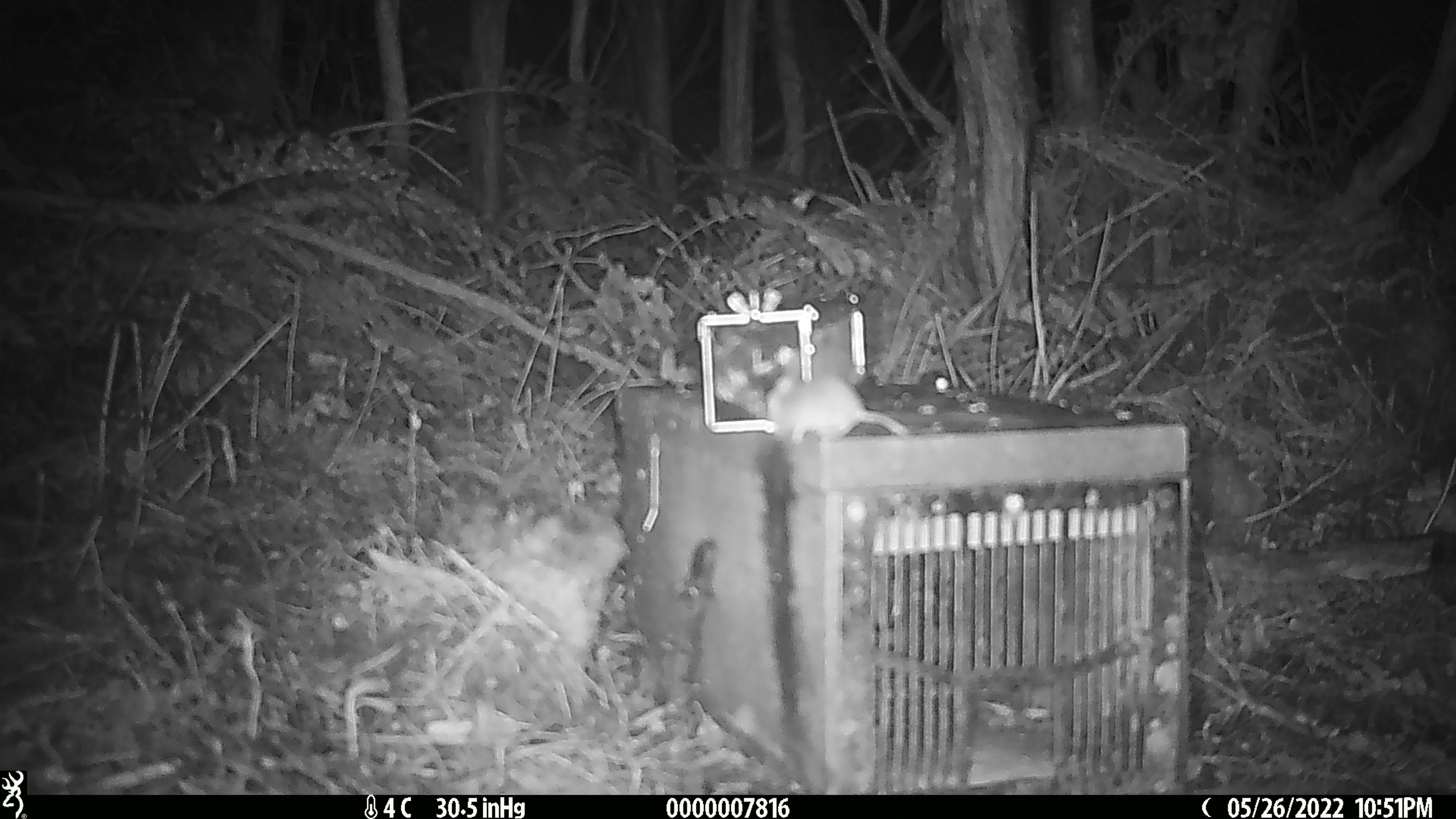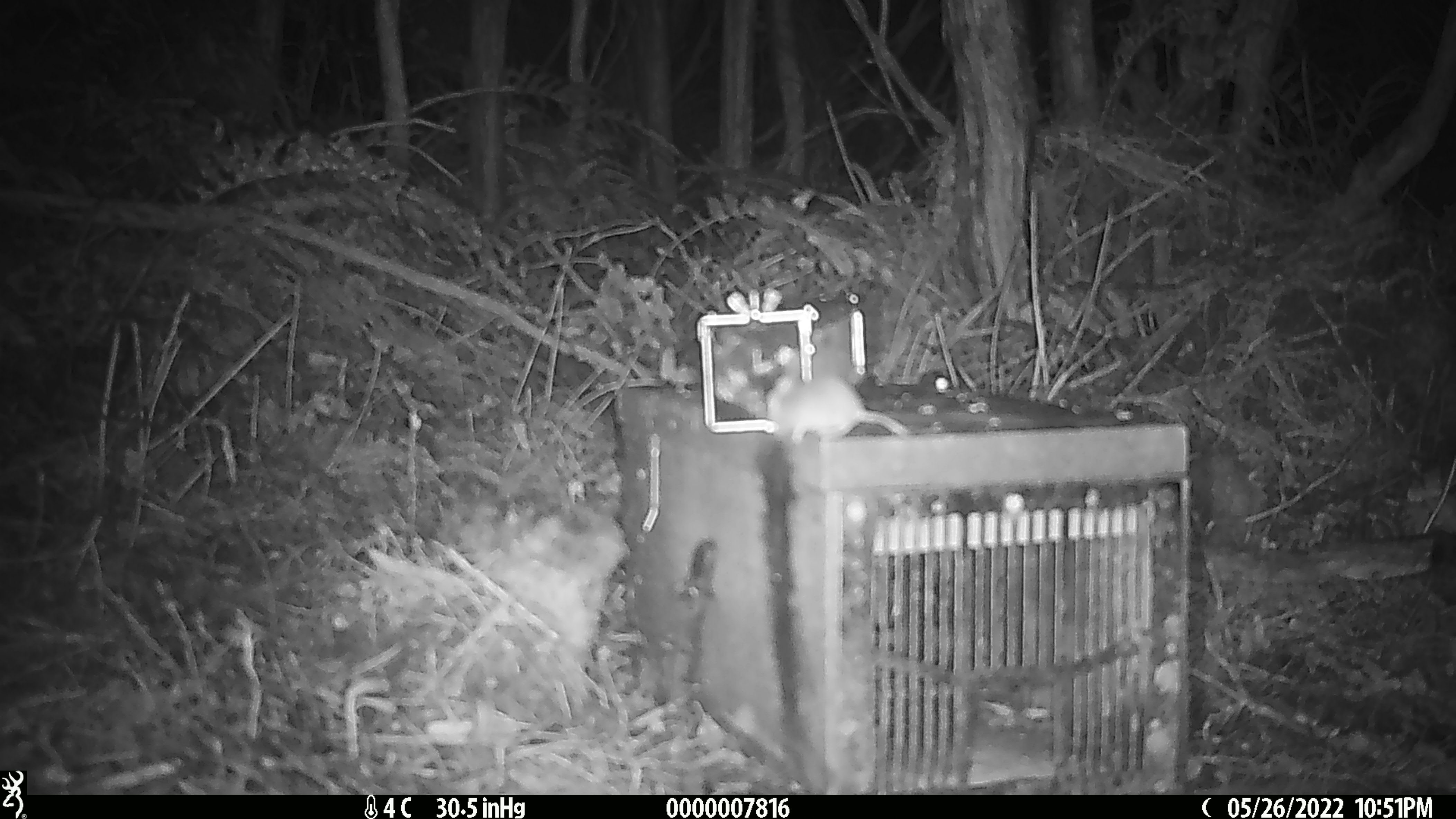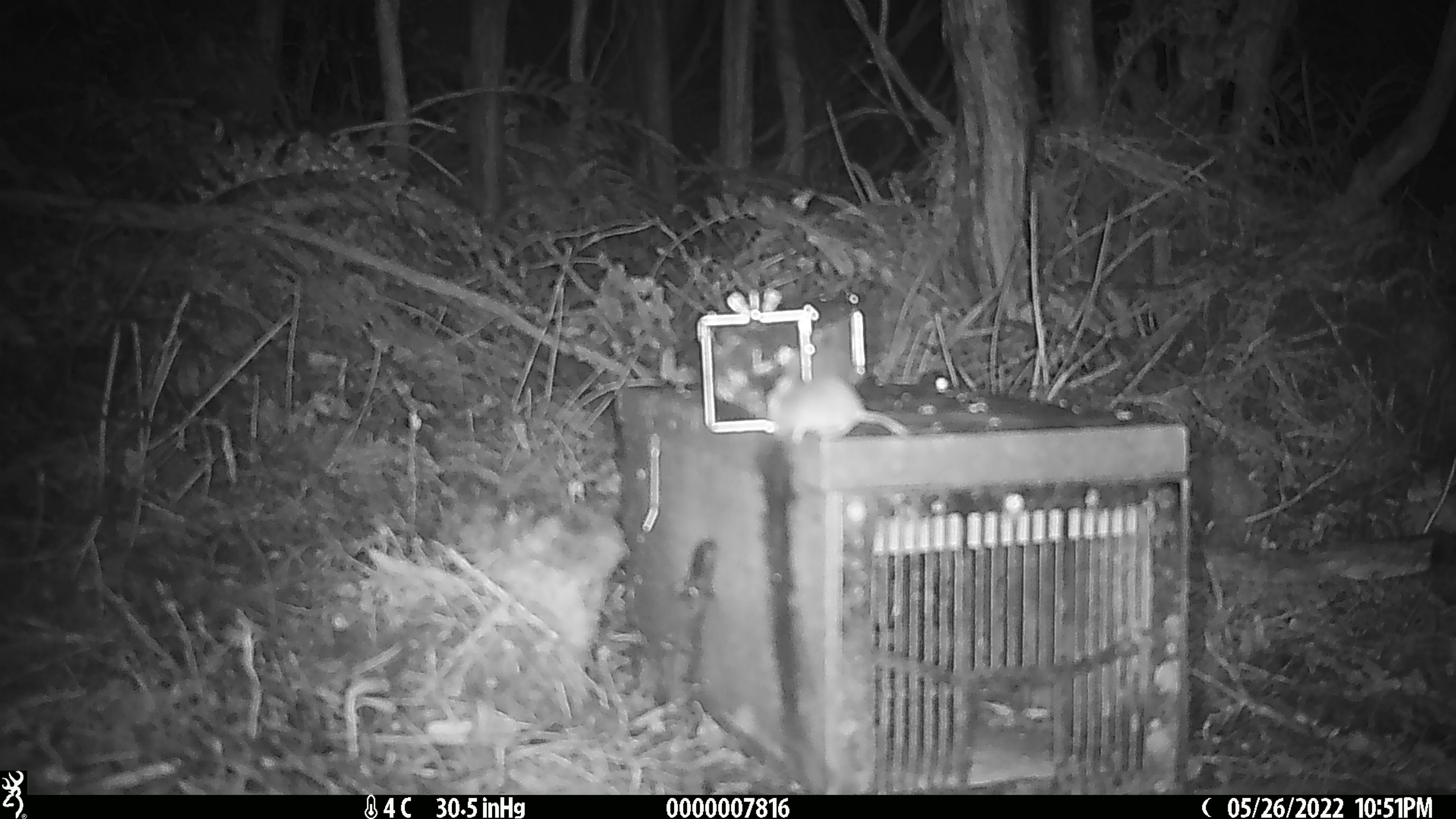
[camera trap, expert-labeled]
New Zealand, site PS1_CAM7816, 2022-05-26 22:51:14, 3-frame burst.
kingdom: Animalia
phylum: Chordata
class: Mammalia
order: Rodentia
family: Muridae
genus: Mus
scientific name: Mus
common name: mouse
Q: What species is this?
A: Mouse (Mus).